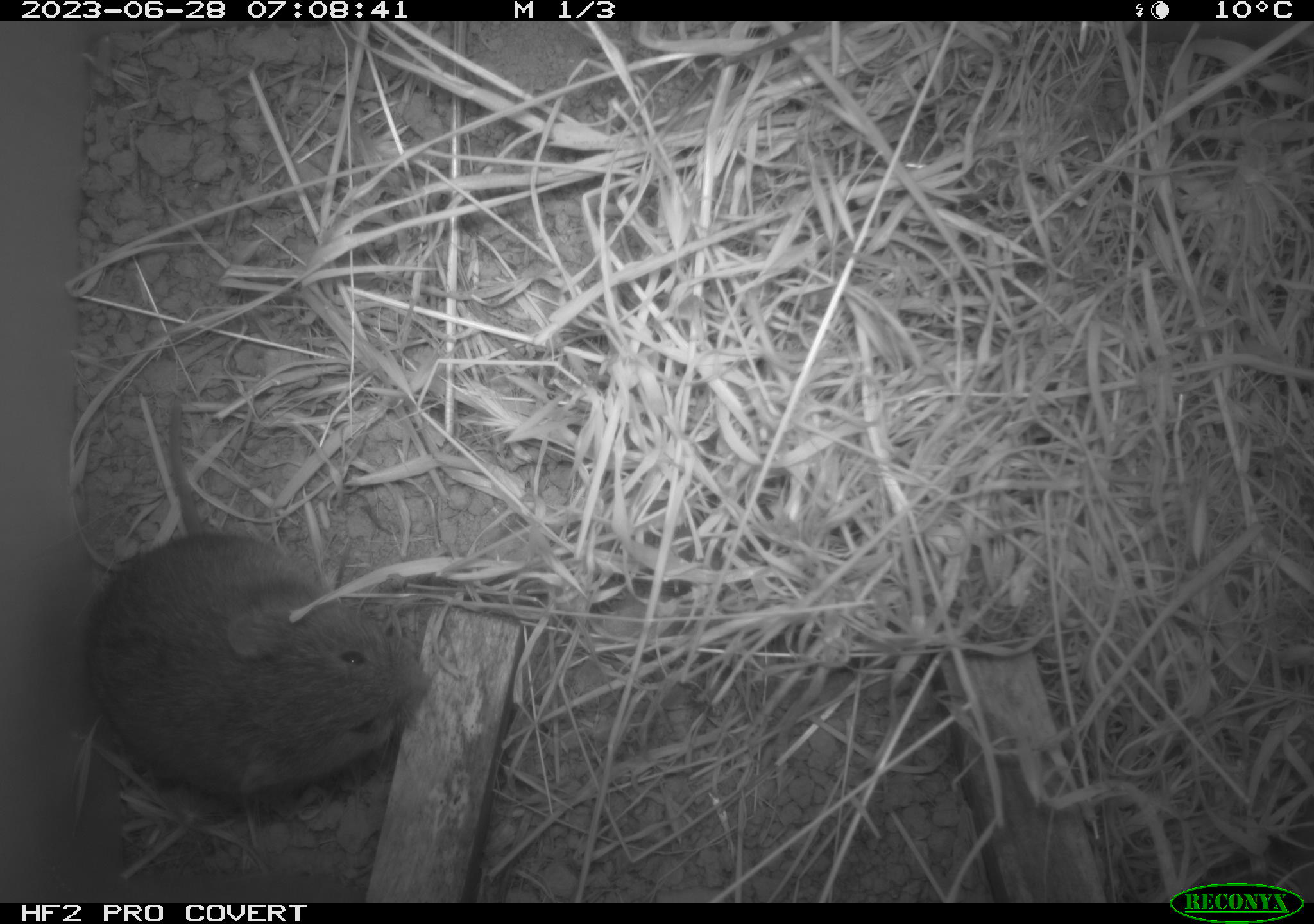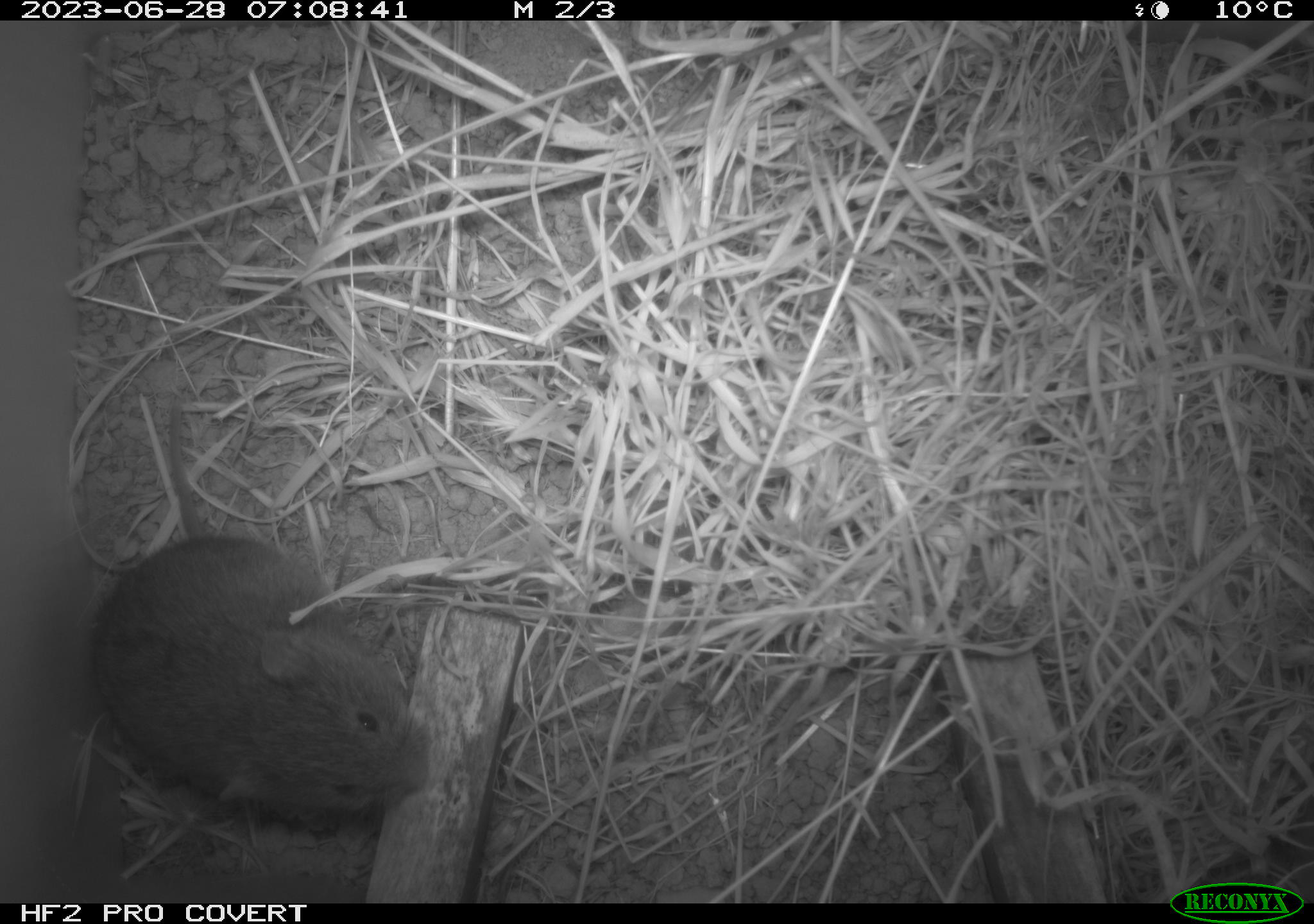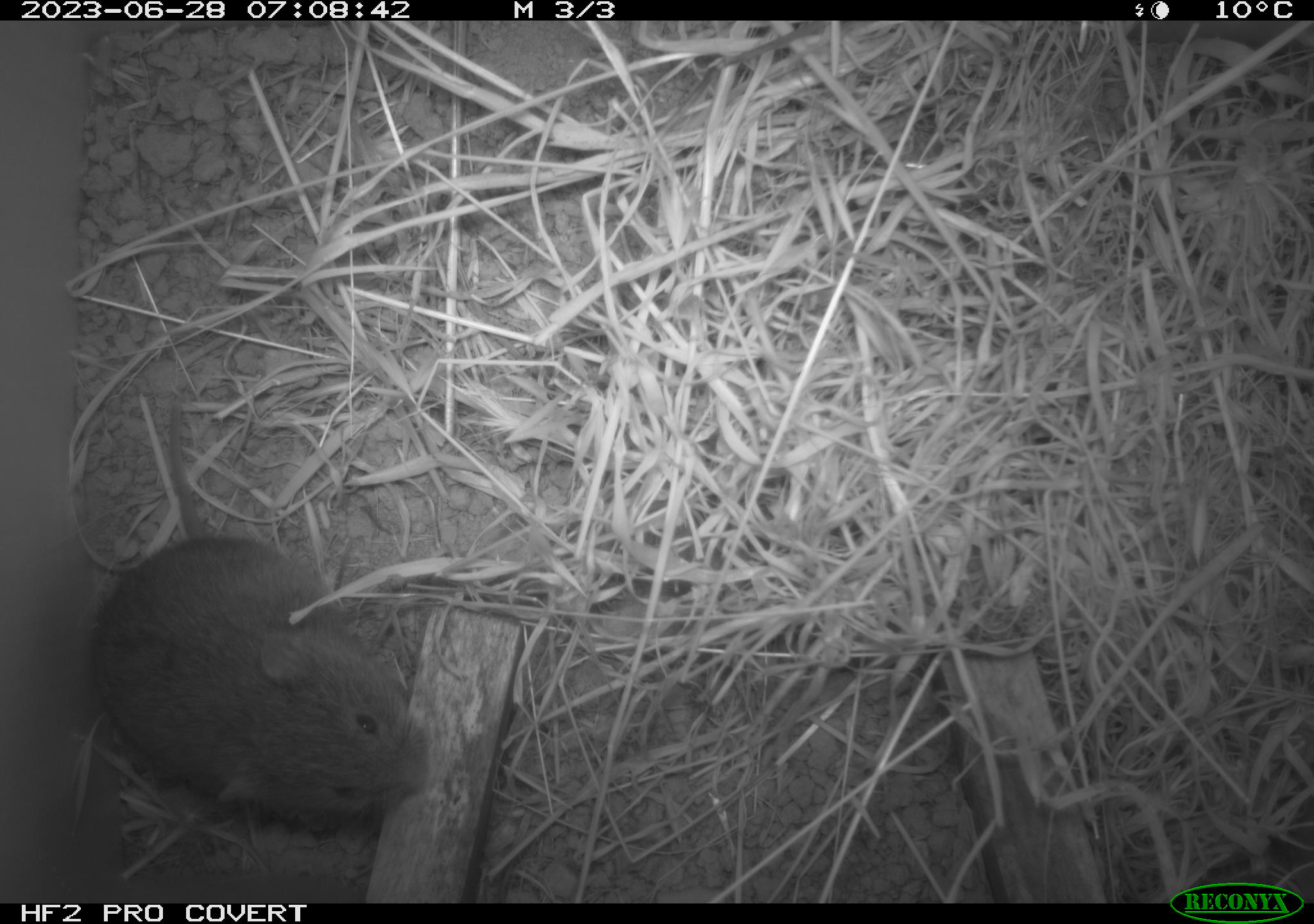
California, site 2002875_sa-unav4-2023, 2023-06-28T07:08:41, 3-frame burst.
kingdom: Animalia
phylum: Chordata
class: Mammalia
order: Rodentia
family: Cricetidae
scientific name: Arvicolinae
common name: voles, lemmings, and muskrats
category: arvicolinae subfamily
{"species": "arvicolinae subfamily (voles, lemmings, and muskrats) (Arvicolinae)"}